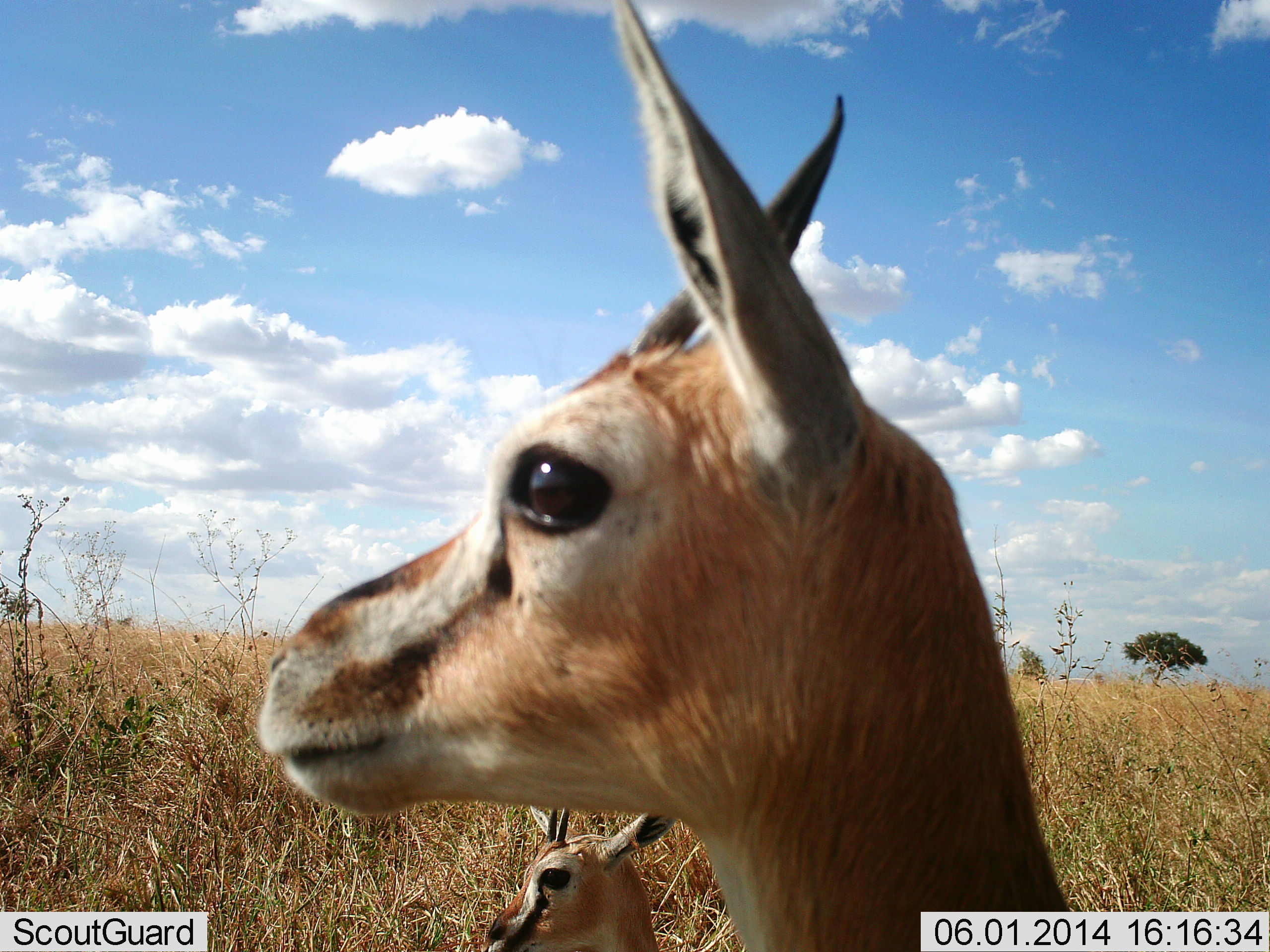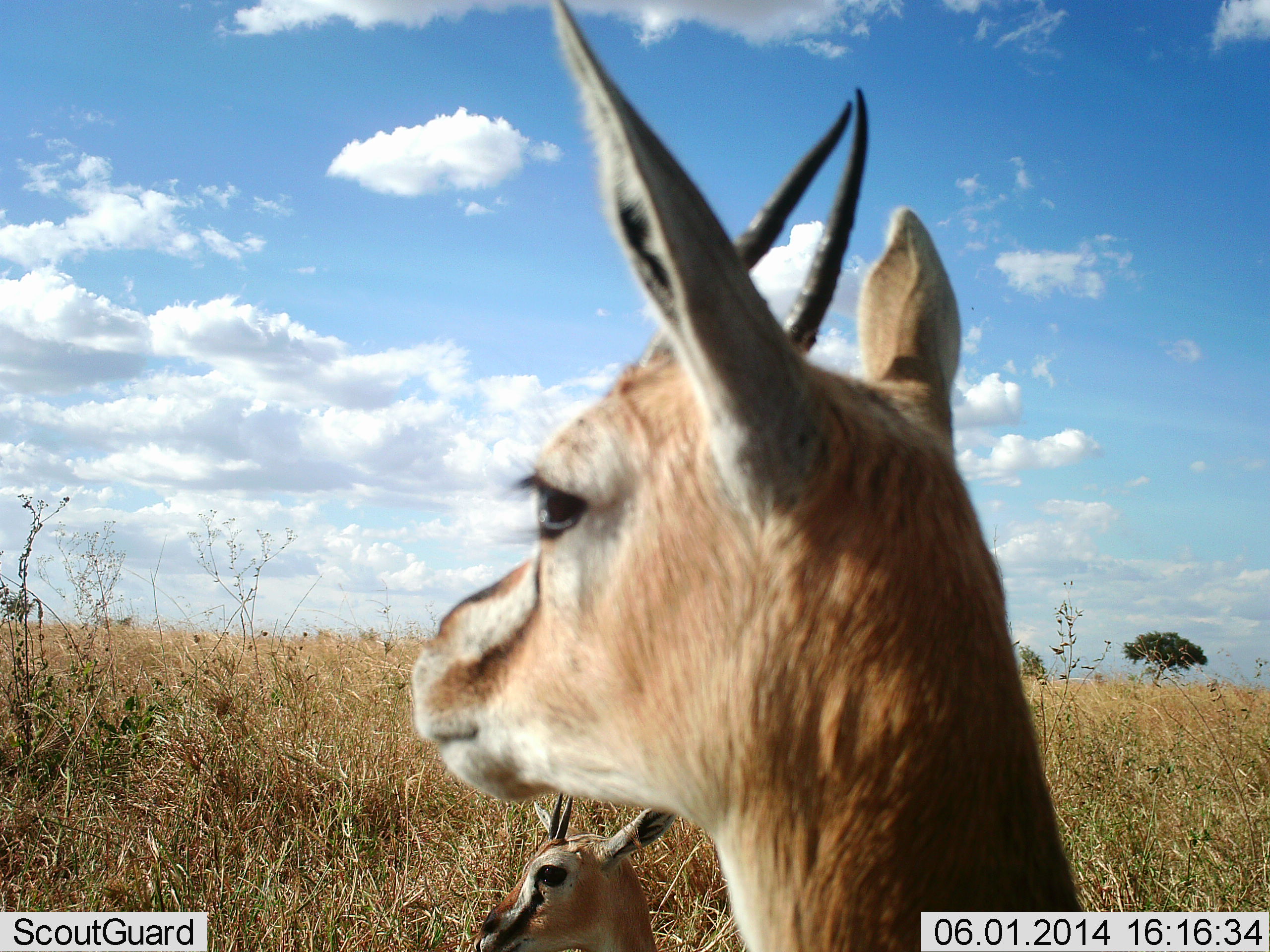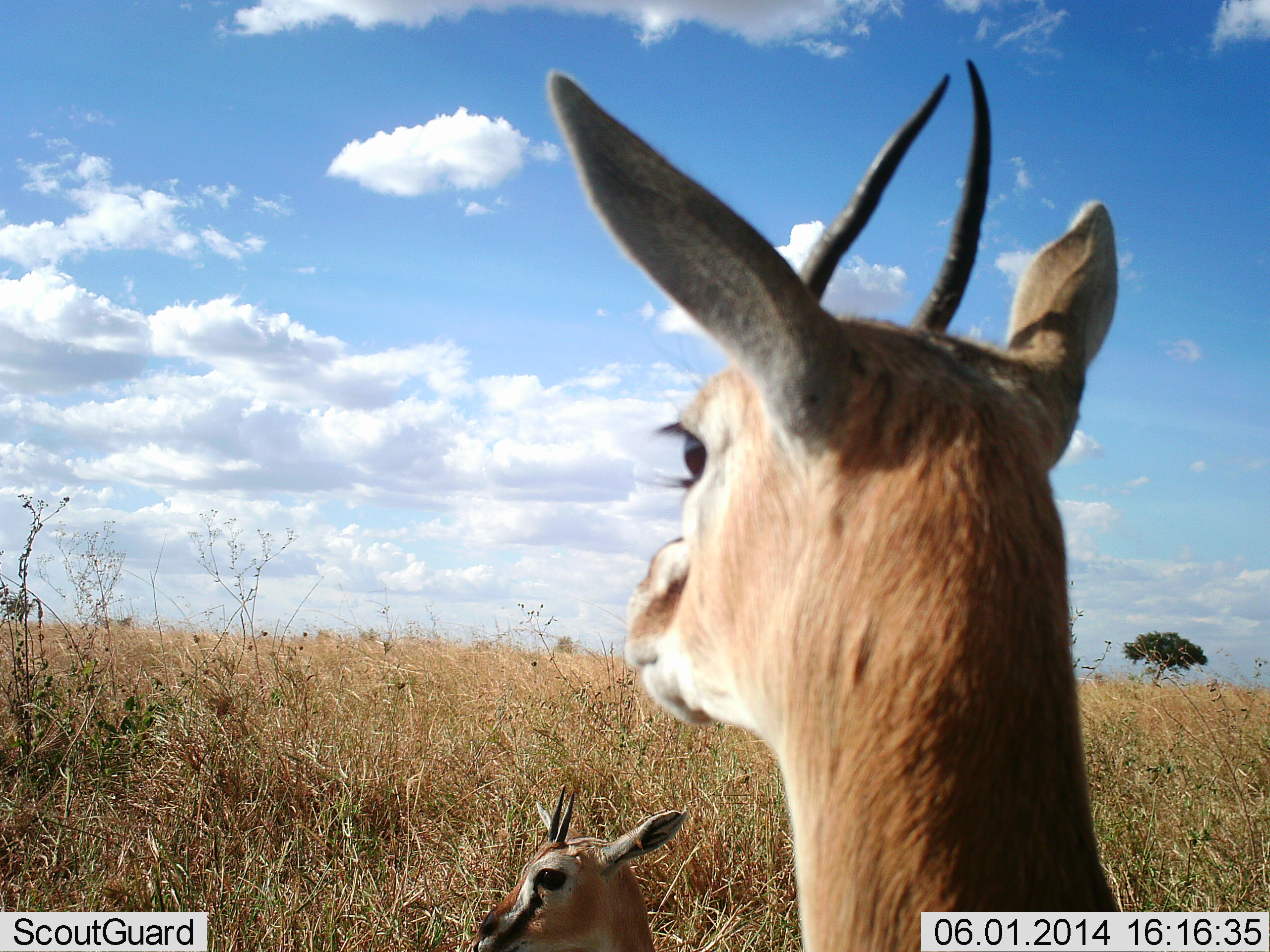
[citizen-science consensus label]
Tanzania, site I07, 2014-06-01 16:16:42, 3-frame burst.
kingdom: Animalia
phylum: Chordata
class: Mammalia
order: Artiodactyla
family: Bovidae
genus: Eudorcas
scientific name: Eudorcas thomsonii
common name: thomson's gazelle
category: gazellethomsons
Gazellethomsons (thomson's gazelle) (Eudorcas thomsonii), count 2. Behavior (volunteer vote fractions): standing 100%, resting 50%, moving 10%, interacting 0%. Young present (vote fraction): 0%. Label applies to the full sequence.